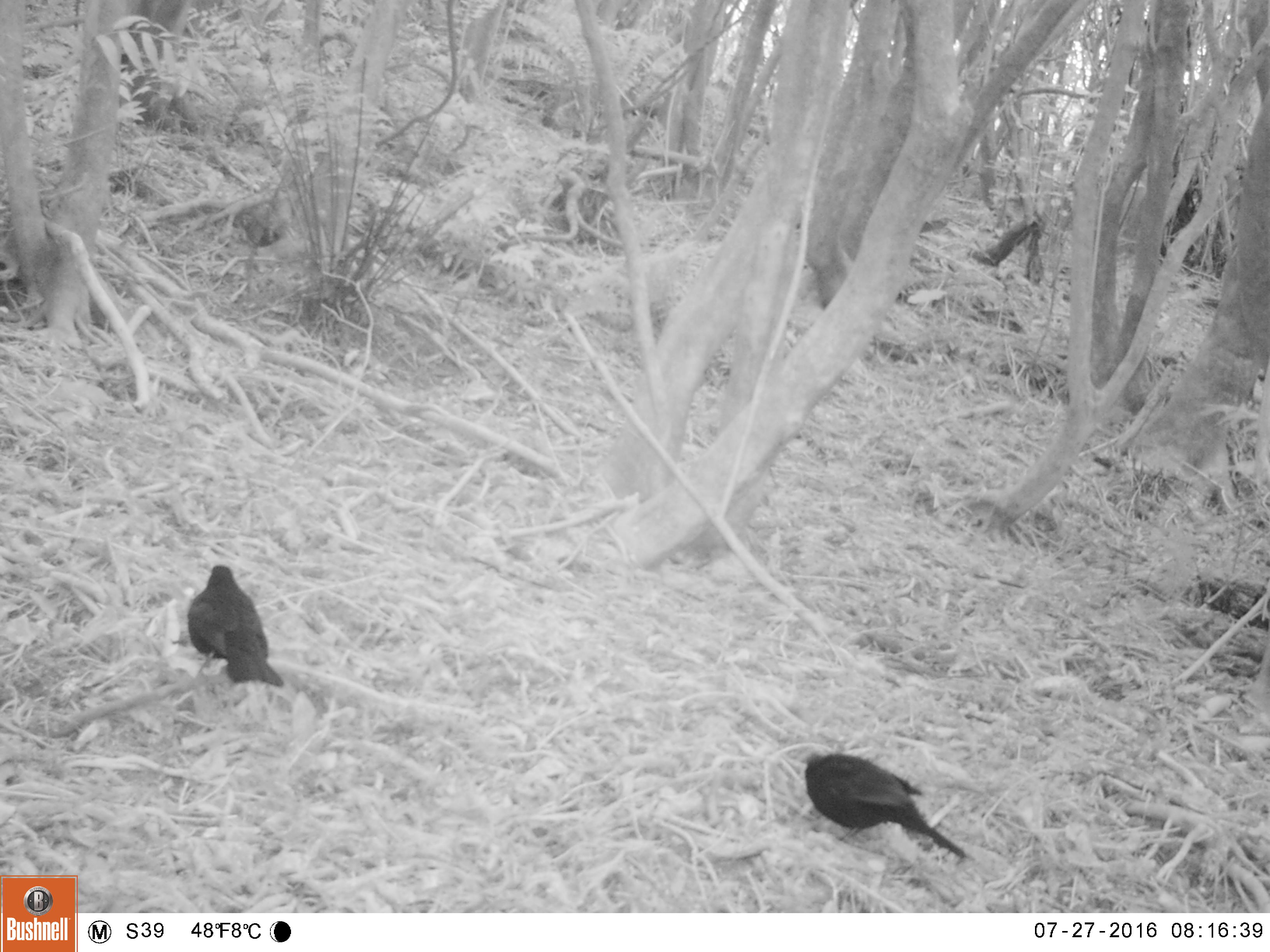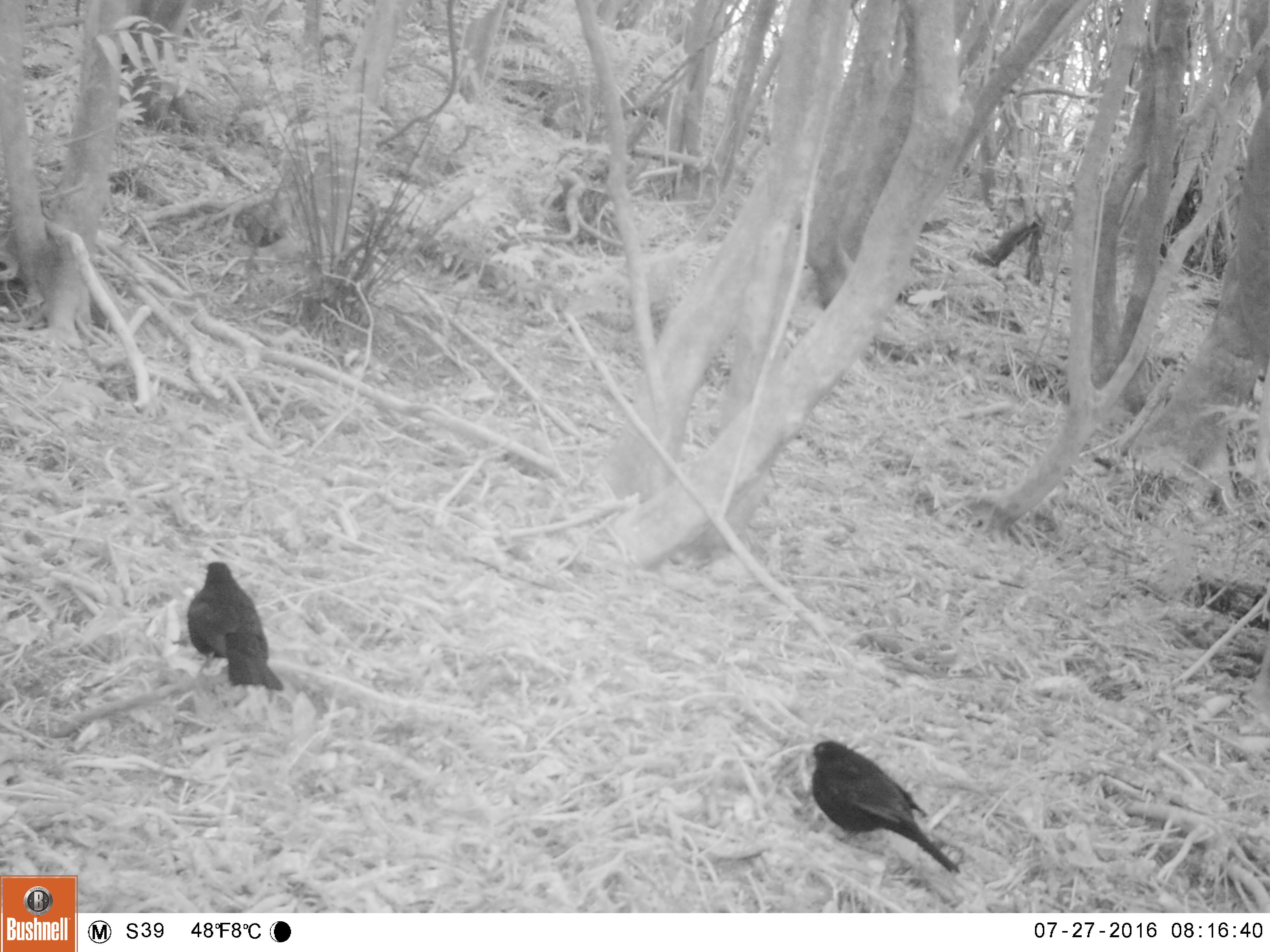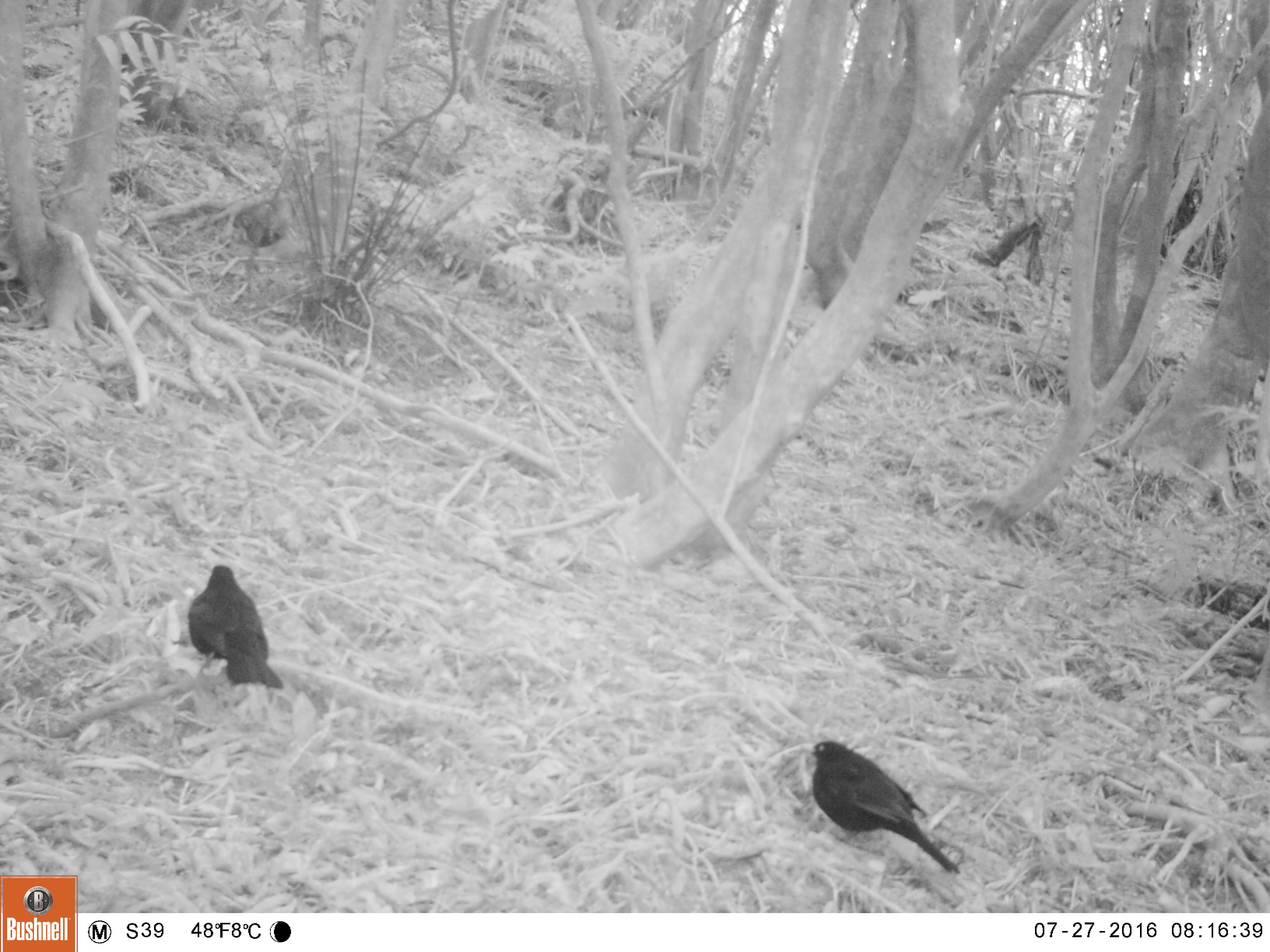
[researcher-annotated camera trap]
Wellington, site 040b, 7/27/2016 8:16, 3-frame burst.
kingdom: Animalia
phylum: Chordata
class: Aves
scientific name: Aves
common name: bird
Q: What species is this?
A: Bird (Aves).